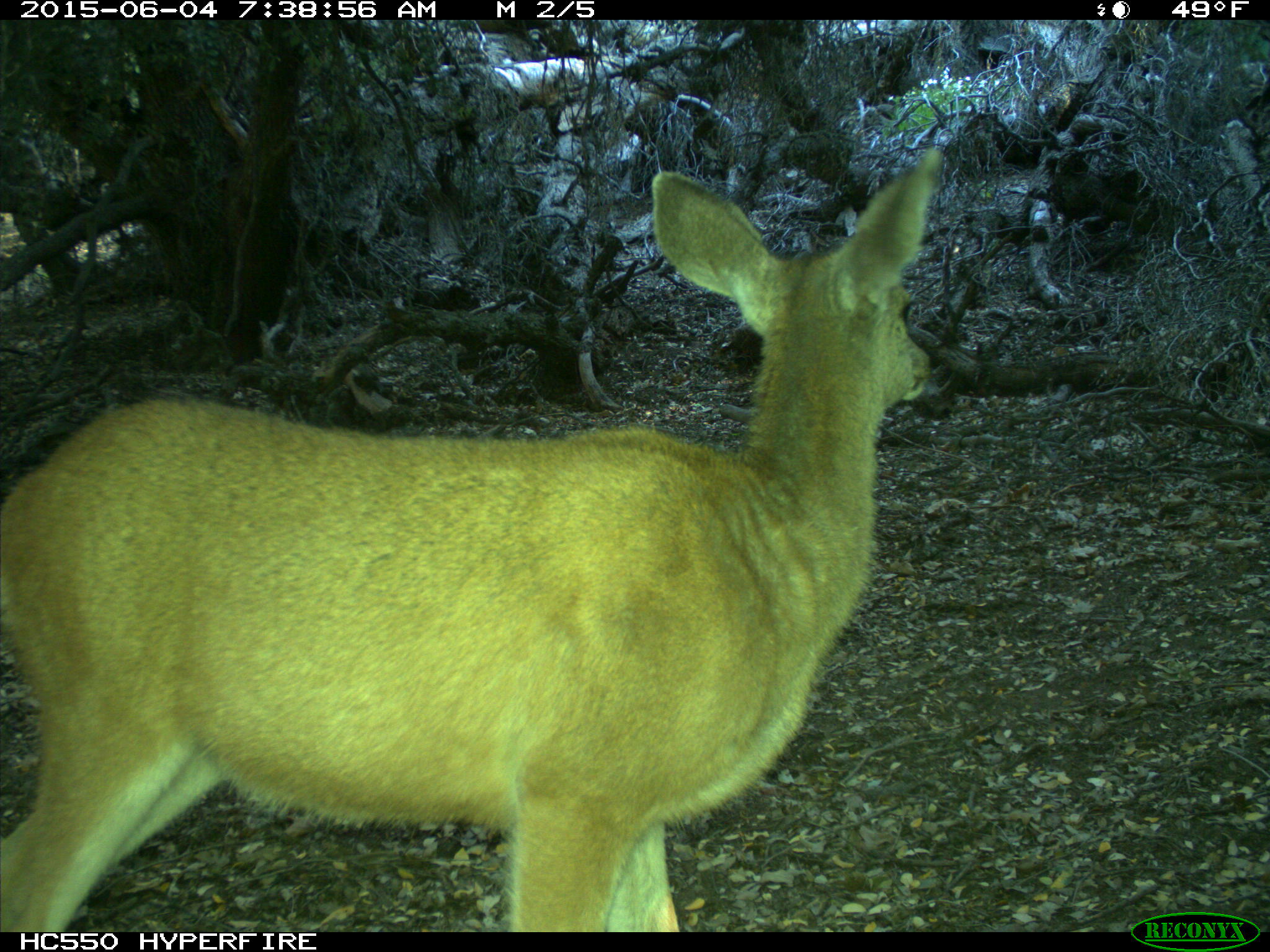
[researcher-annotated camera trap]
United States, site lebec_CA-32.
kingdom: Animalia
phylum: Chordata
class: Mammalia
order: Artiodactyla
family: Cervidae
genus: Odocoileus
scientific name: Odocoileus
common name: deer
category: unidentified deer